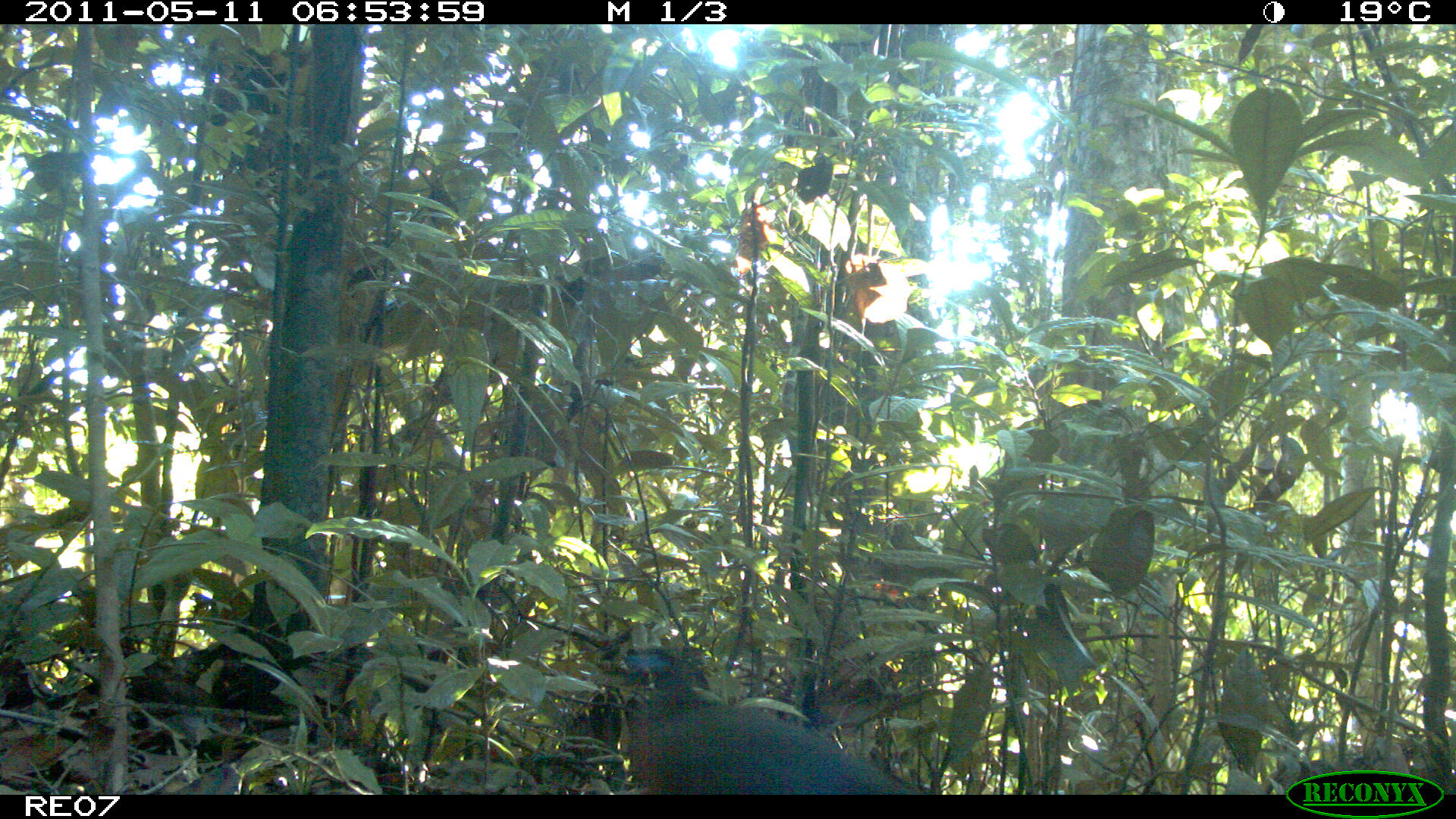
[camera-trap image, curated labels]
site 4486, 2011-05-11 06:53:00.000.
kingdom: Animalia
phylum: Chordata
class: Aves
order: Cuculiformes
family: Cuculidae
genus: Coua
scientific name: Coua serriana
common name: red-breasted coua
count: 1